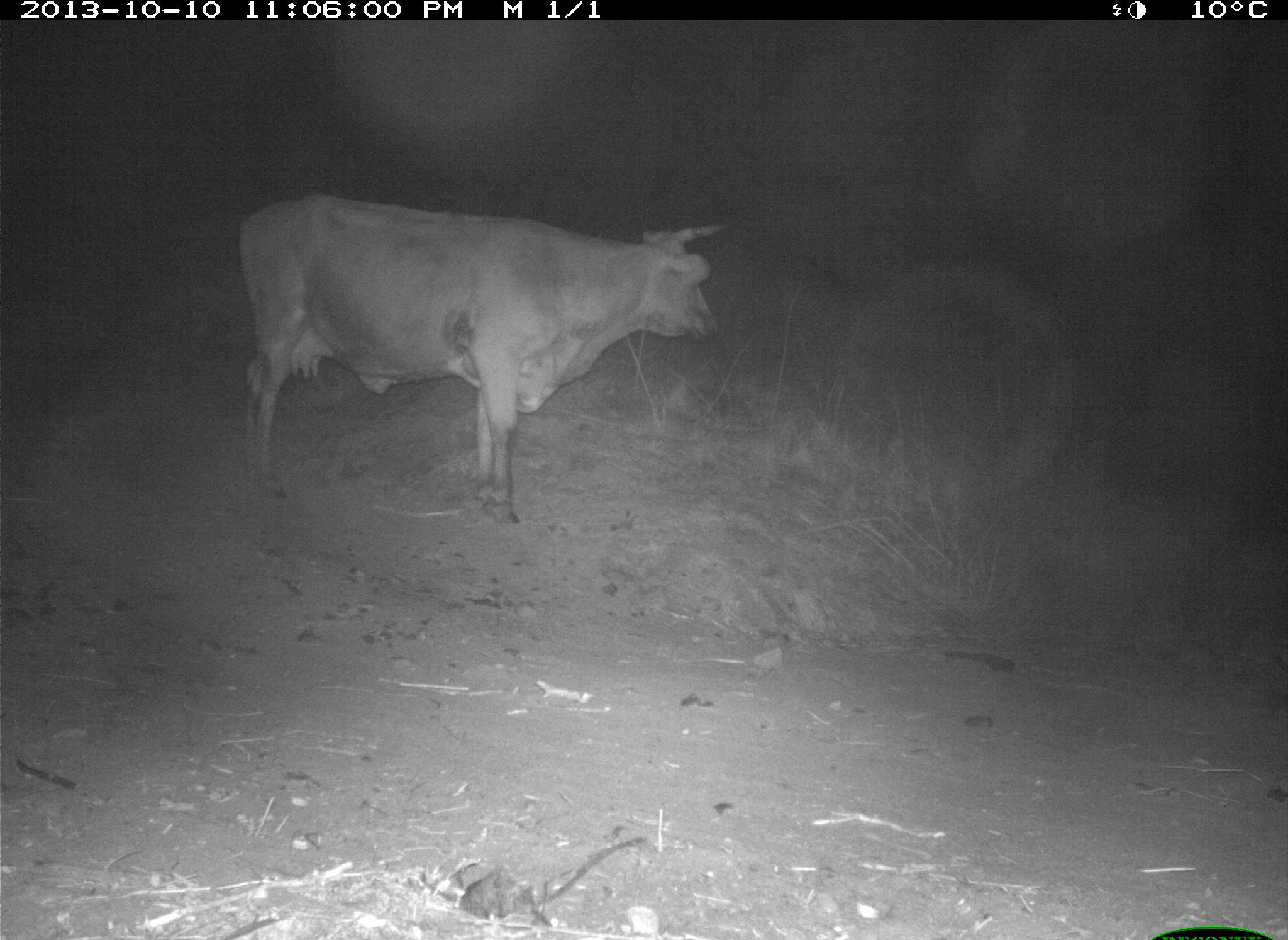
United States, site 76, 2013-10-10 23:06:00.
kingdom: Animalia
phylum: Chordata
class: Mammalia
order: Artiodactyla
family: Bovidae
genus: Bos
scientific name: Bos taurus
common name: cow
Cow (Bos taurus).